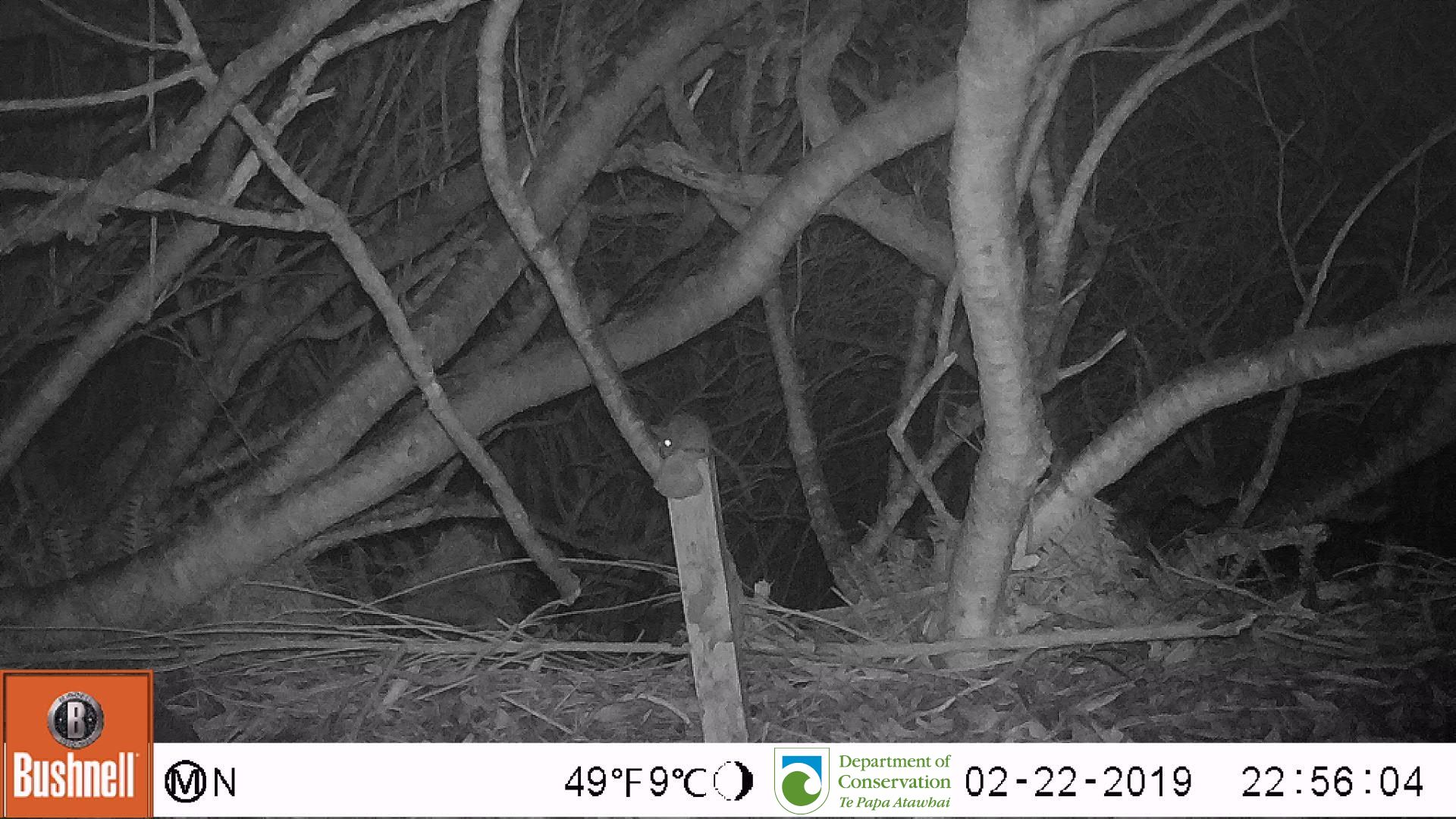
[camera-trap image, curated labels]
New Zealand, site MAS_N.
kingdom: Animalia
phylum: Chordata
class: Mammalia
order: Rodentia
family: Muridae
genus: Mus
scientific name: Mus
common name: mouse